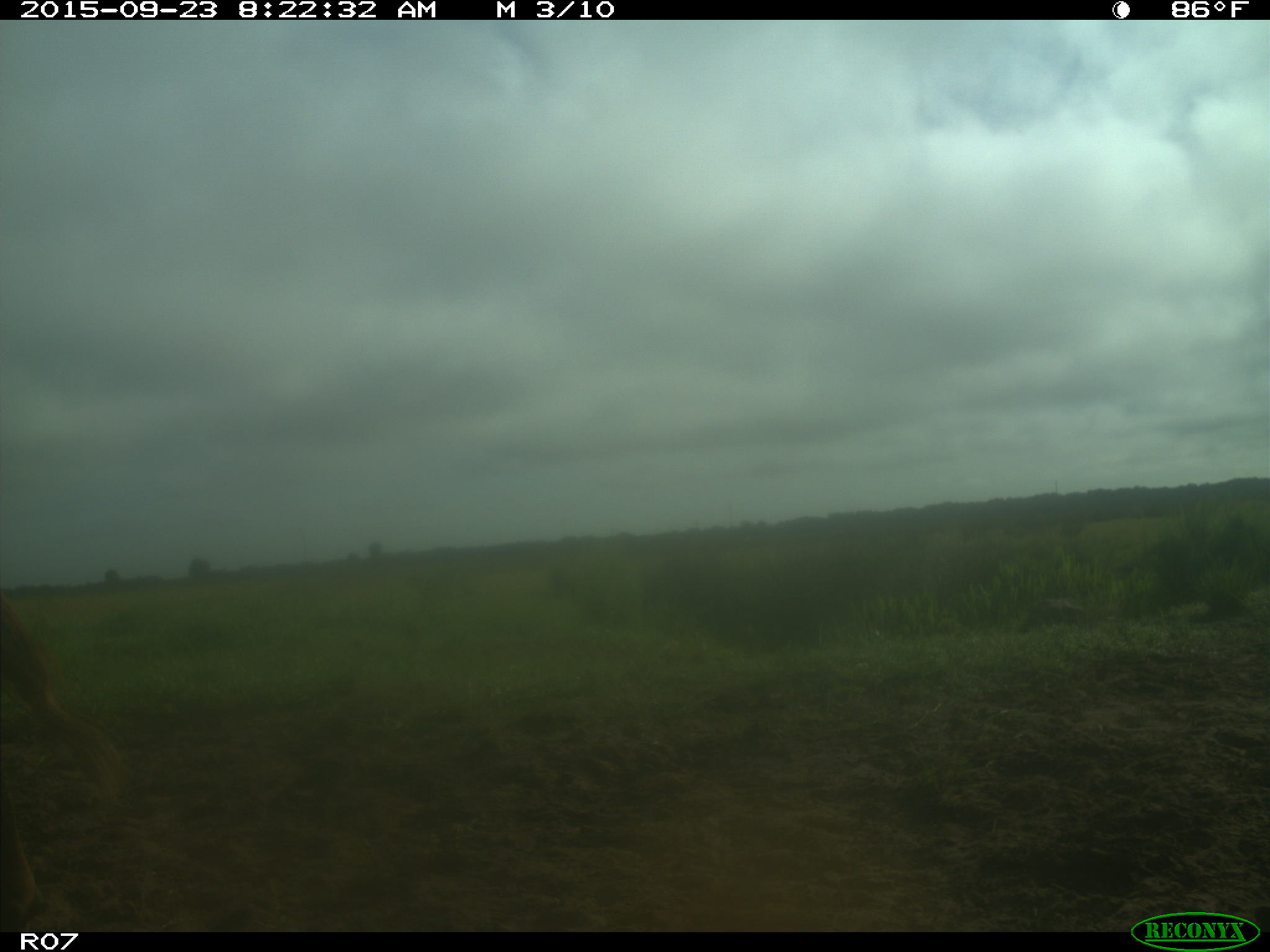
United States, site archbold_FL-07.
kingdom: Animalia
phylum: Chordata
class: Mammalia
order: Artiodactyla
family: Bovidae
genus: Bos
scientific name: Bos taurus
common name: domestic cow